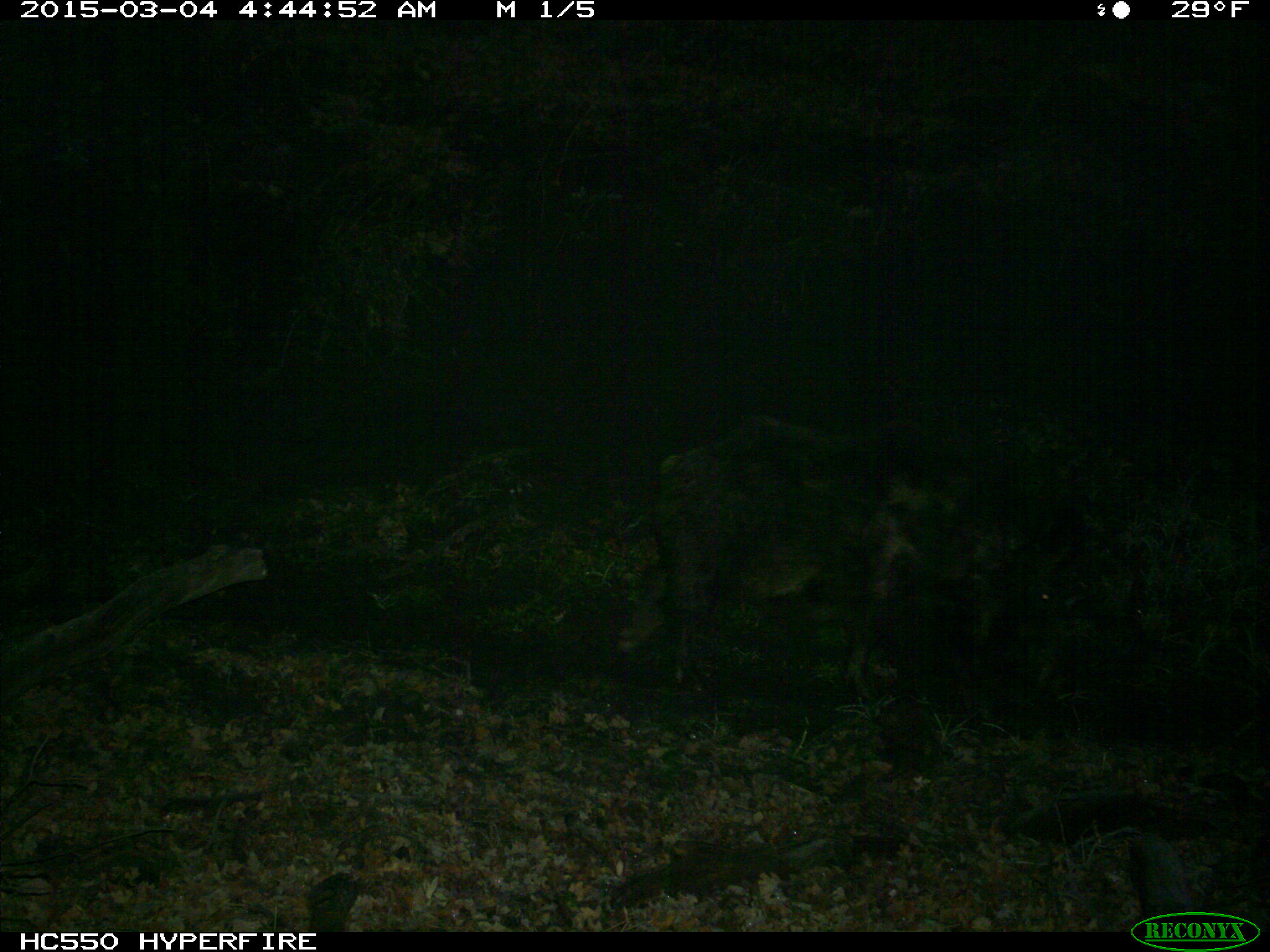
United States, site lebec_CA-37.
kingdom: Animalia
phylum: Chordata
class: Mammalia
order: Artiodactyla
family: Suidae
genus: Sus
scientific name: Sus scrofa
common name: wild boar